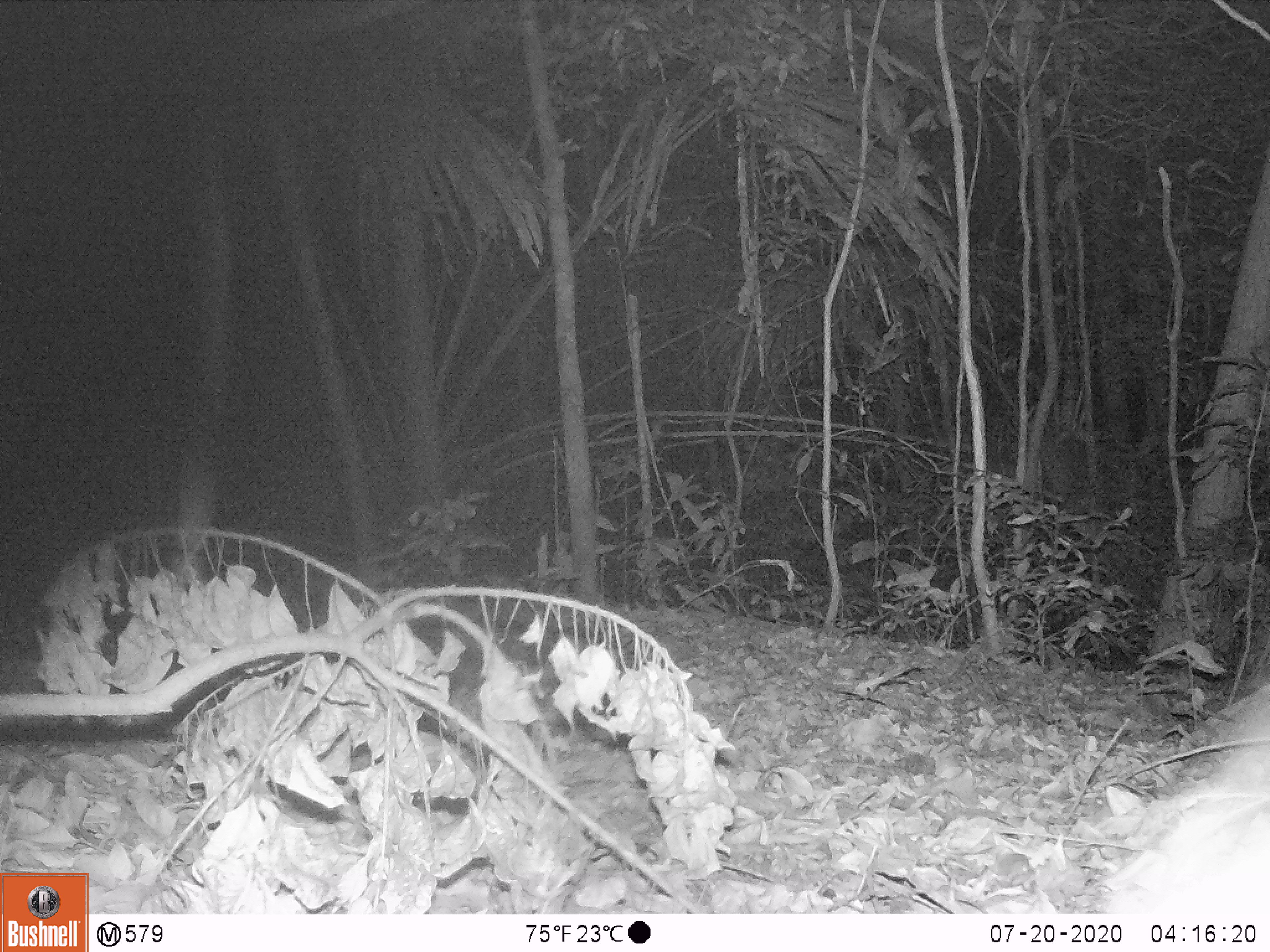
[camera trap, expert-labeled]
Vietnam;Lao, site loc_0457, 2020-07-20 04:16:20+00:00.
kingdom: Animalia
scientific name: Animalia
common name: animal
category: unidentified animal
Unidentified animal (animal) (Animalia). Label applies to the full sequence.